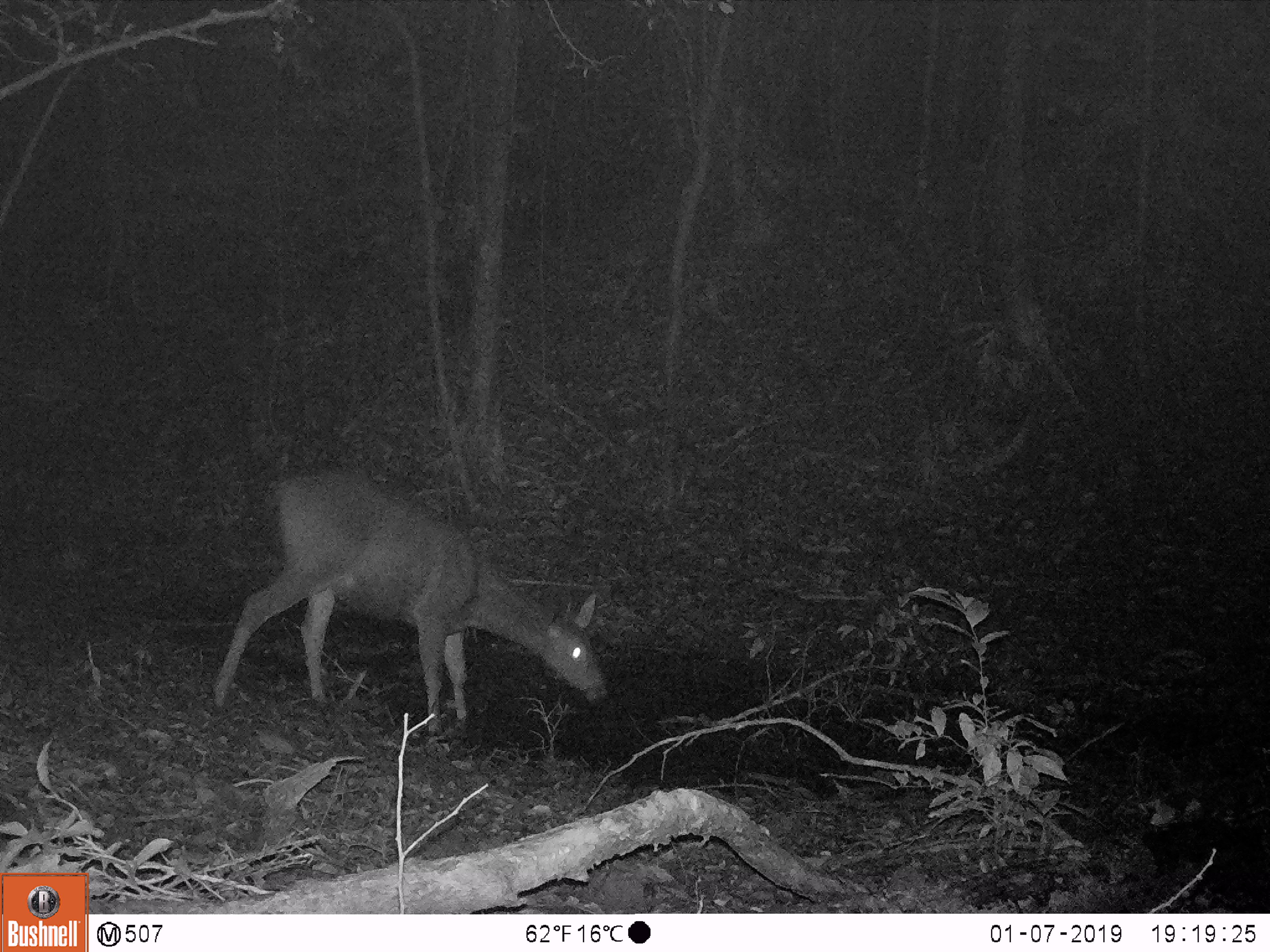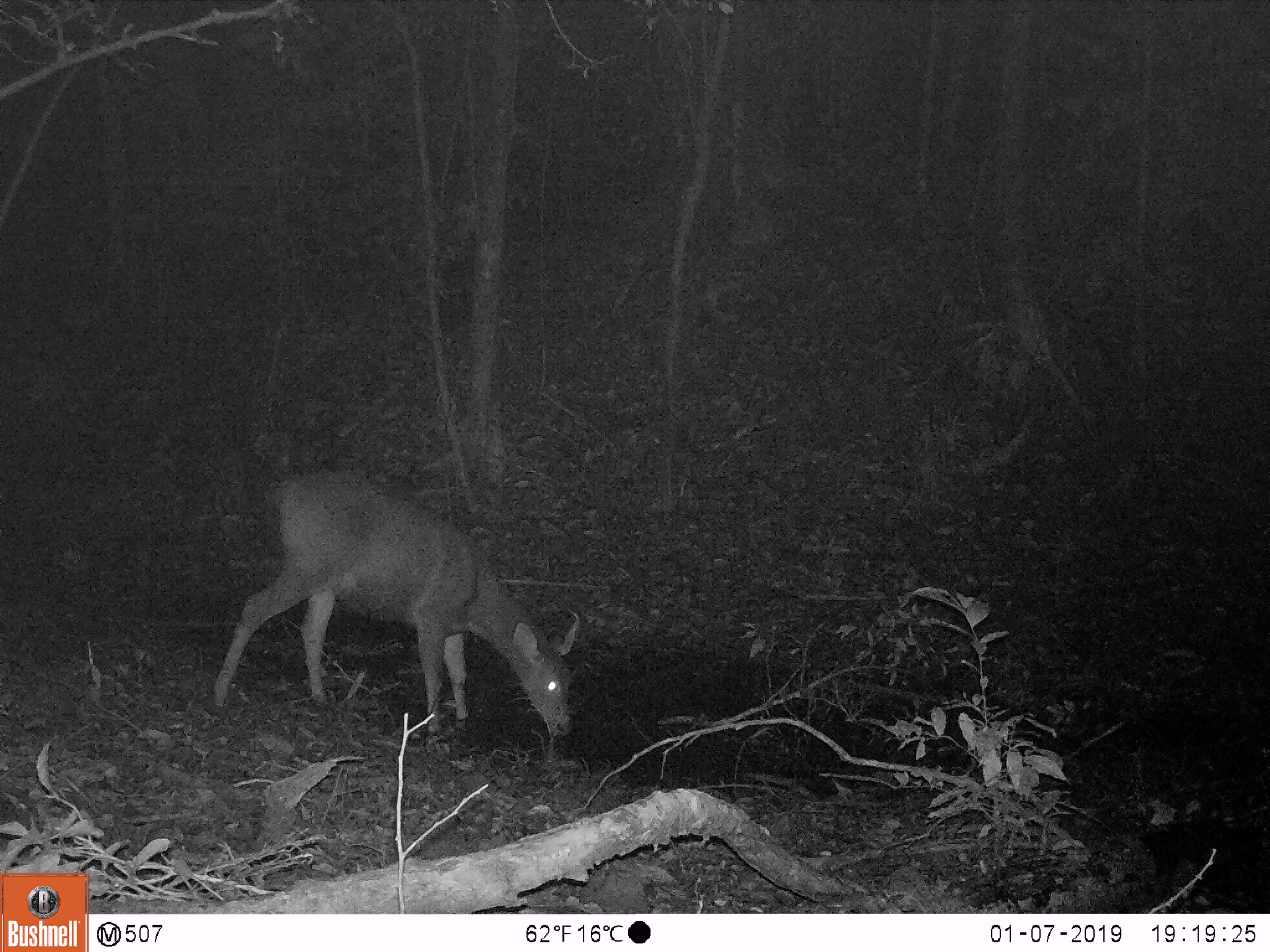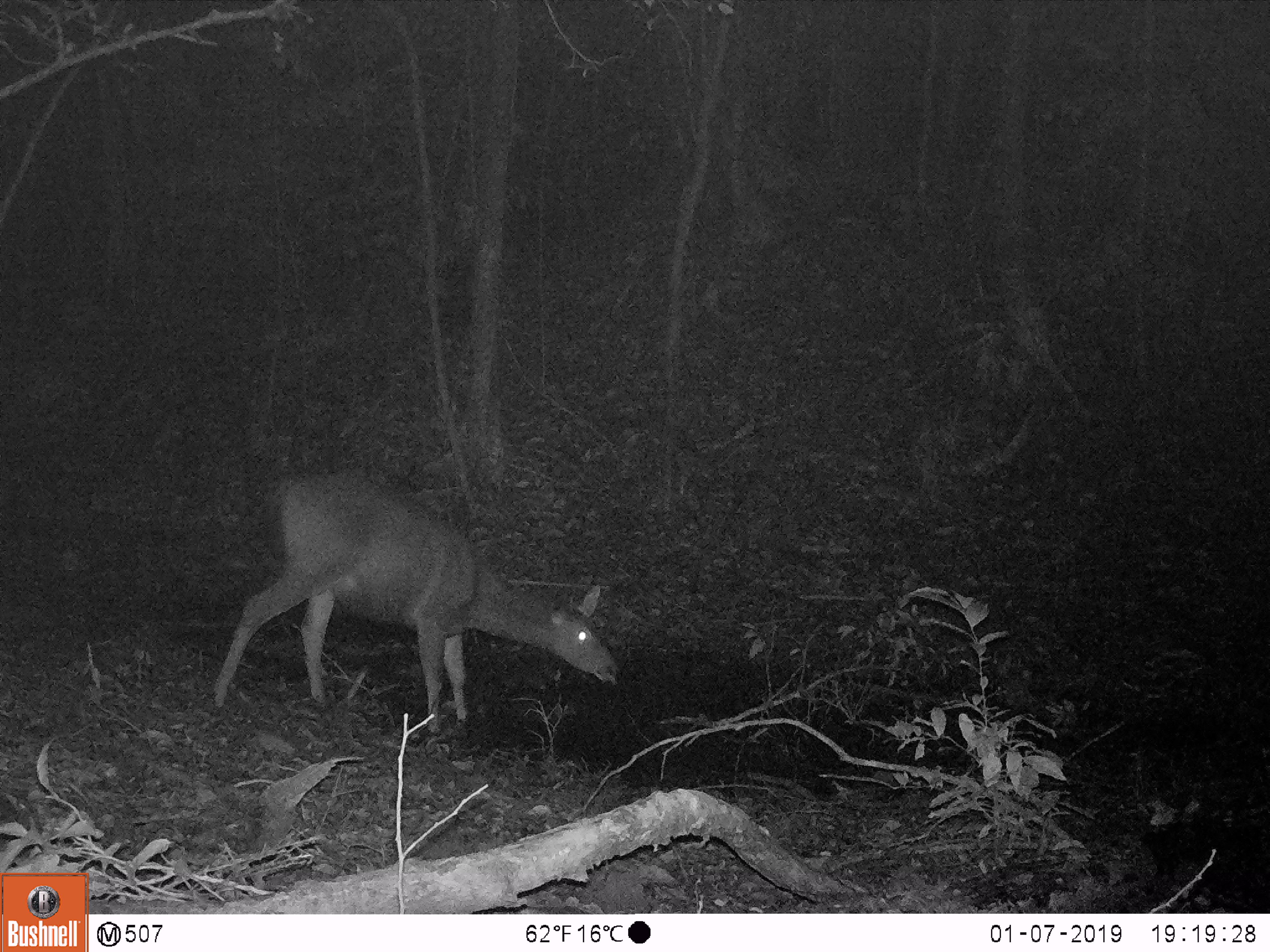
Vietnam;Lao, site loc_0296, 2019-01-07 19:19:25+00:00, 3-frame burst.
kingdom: Animalia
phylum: Chordata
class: Mammalia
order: Artiodactyla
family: Cervidae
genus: Rusa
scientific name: Rusa unicolor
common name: sambar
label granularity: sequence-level